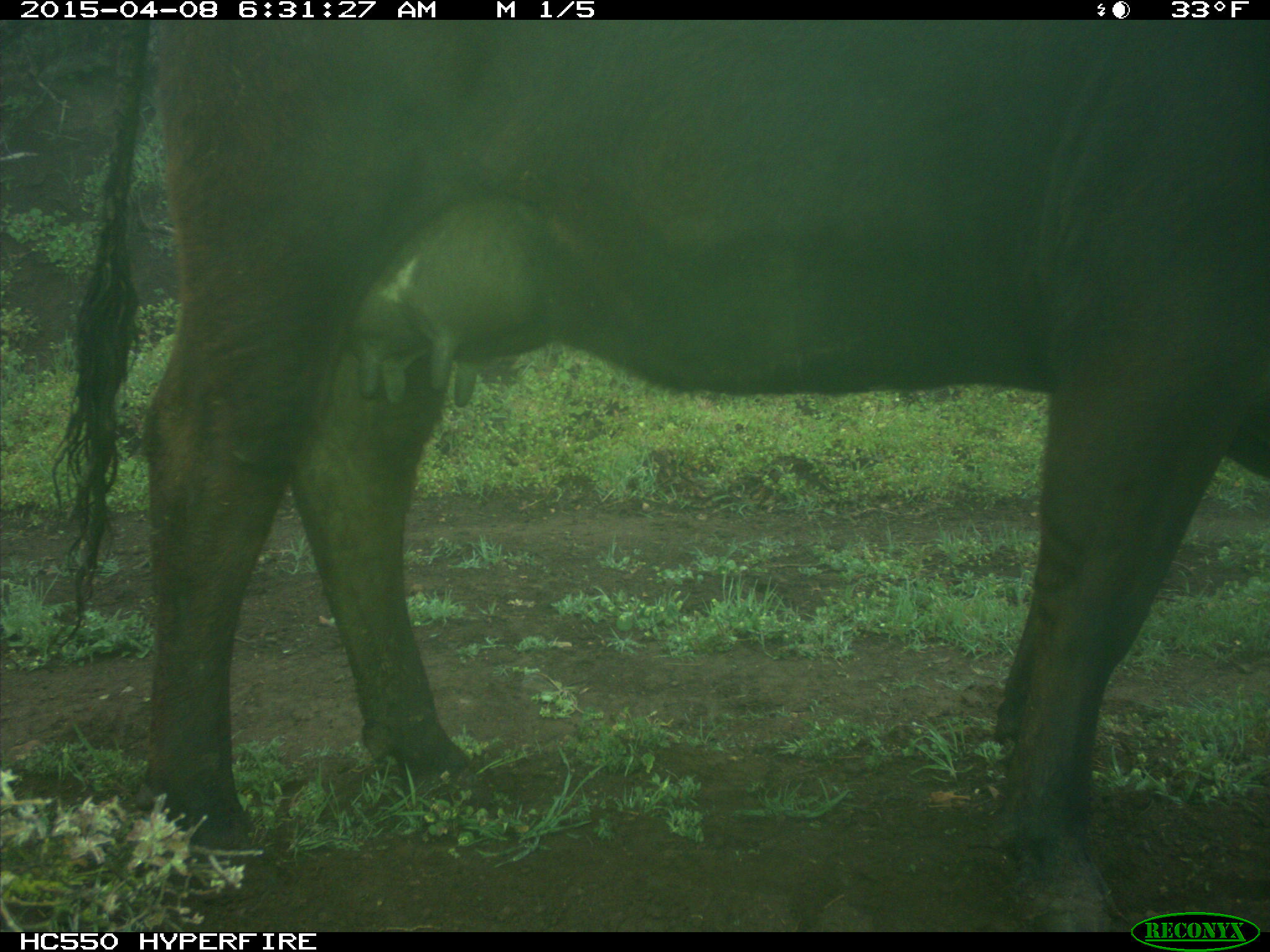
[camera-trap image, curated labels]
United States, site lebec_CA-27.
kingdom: Animalia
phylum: Chordata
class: Mammalia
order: Artiodactyla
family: Bovidae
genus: Bos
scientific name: Bos taurus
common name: domestic cow